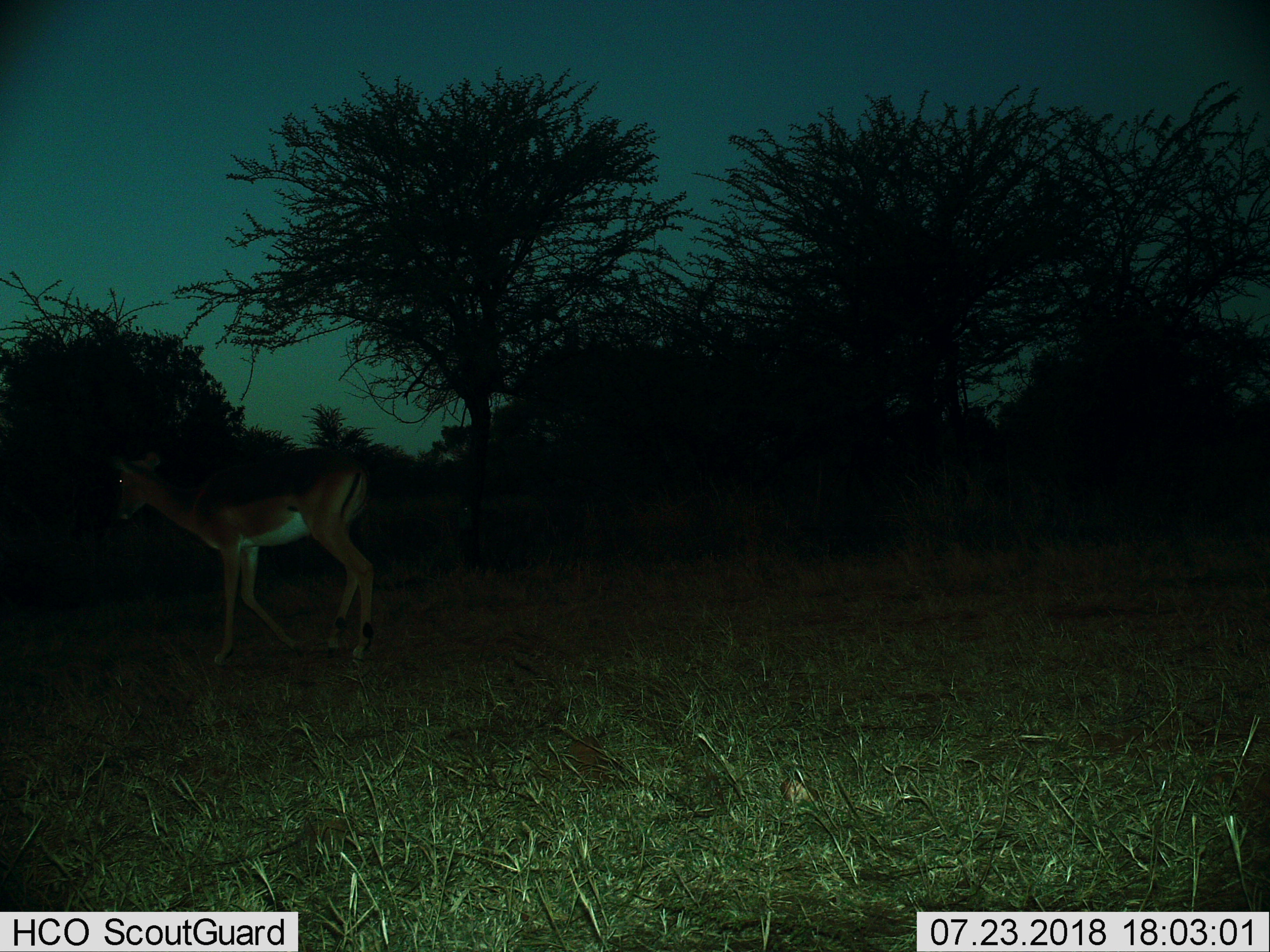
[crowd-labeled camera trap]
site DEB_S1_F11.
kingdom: Animalia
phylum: Chordata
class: Mammalia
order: Artiodactyla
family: Bovidae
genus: Aepyceros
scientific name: Aepyceros melampus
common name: impala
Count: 1.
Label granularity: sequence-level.